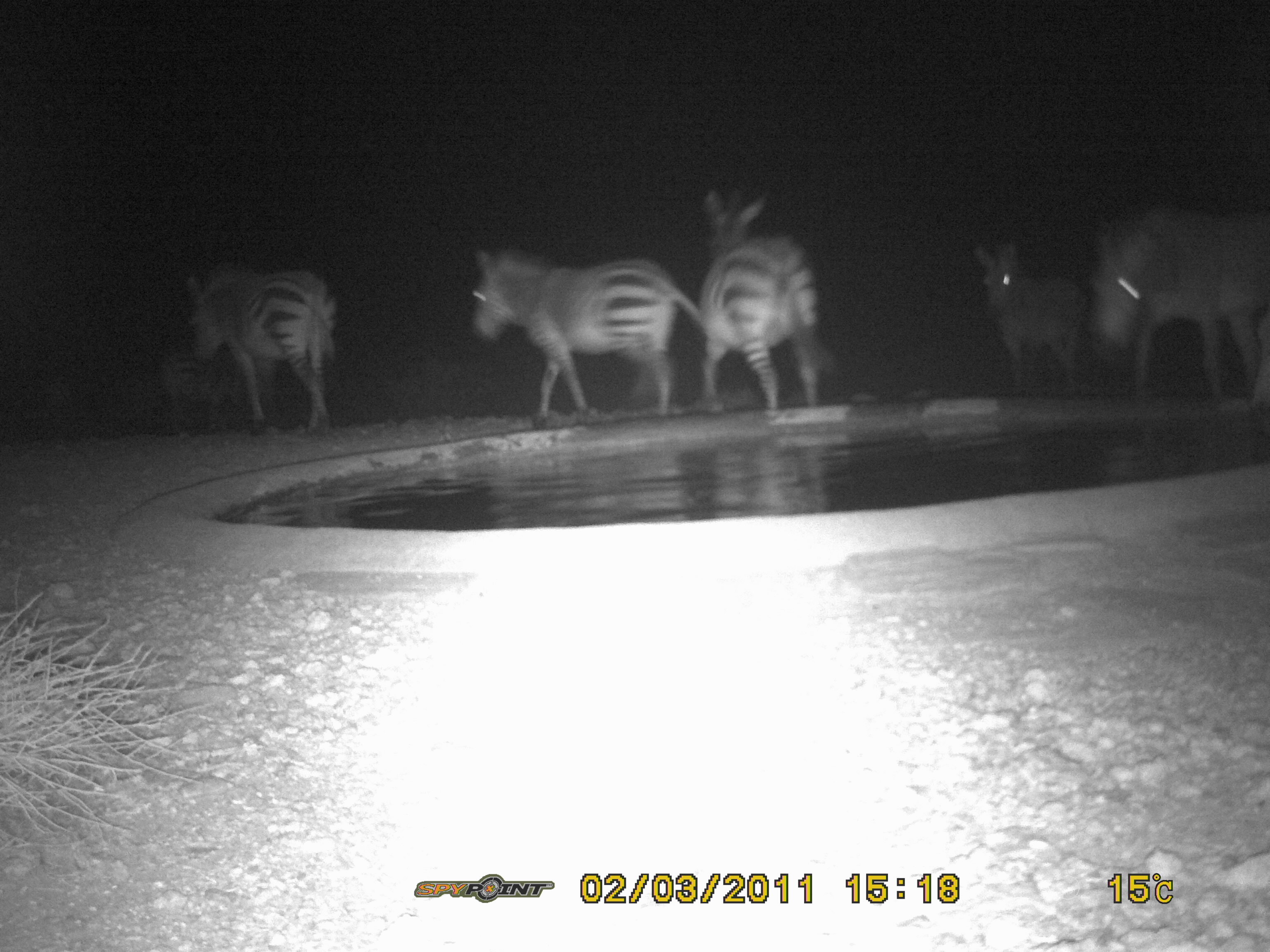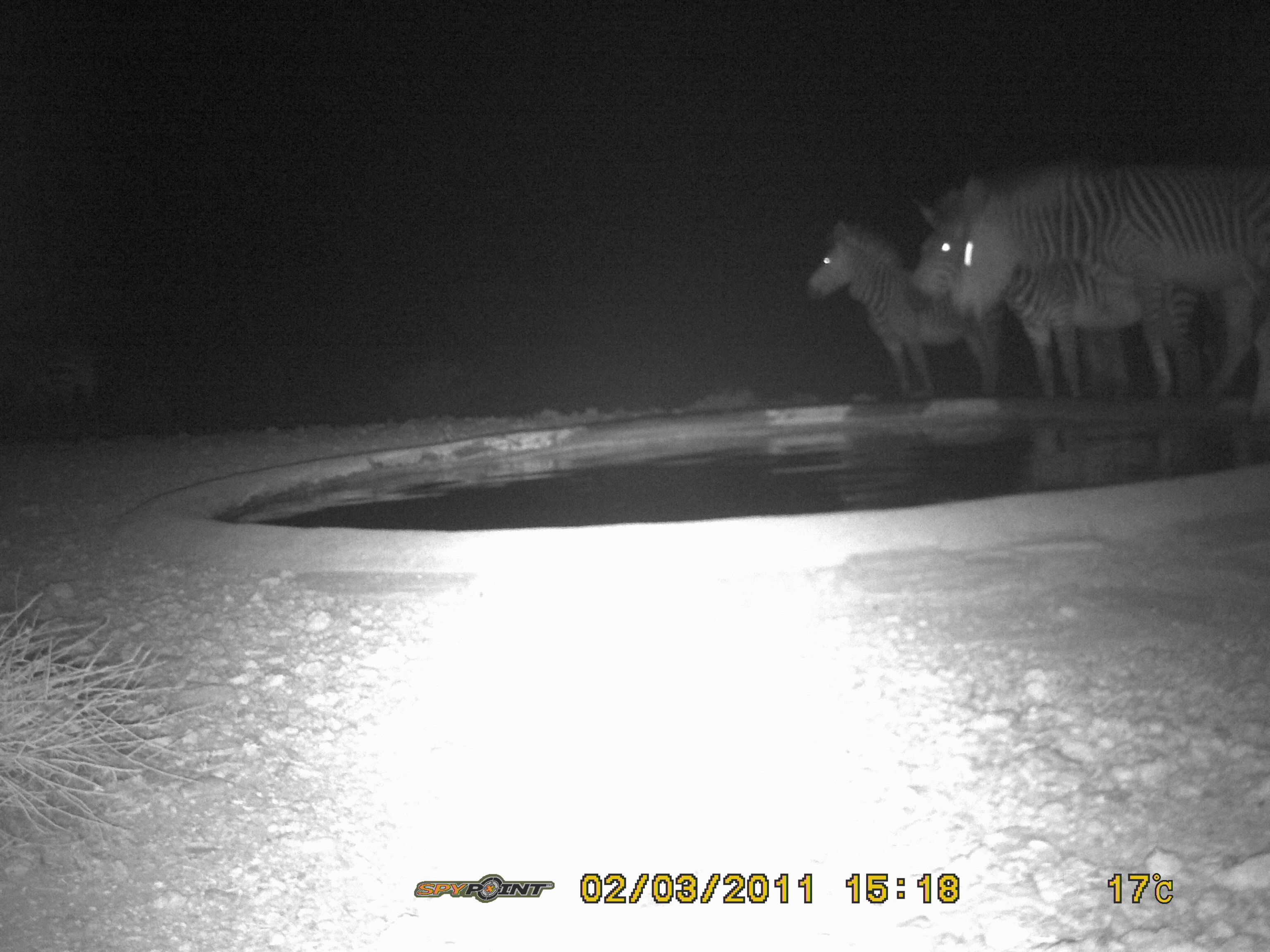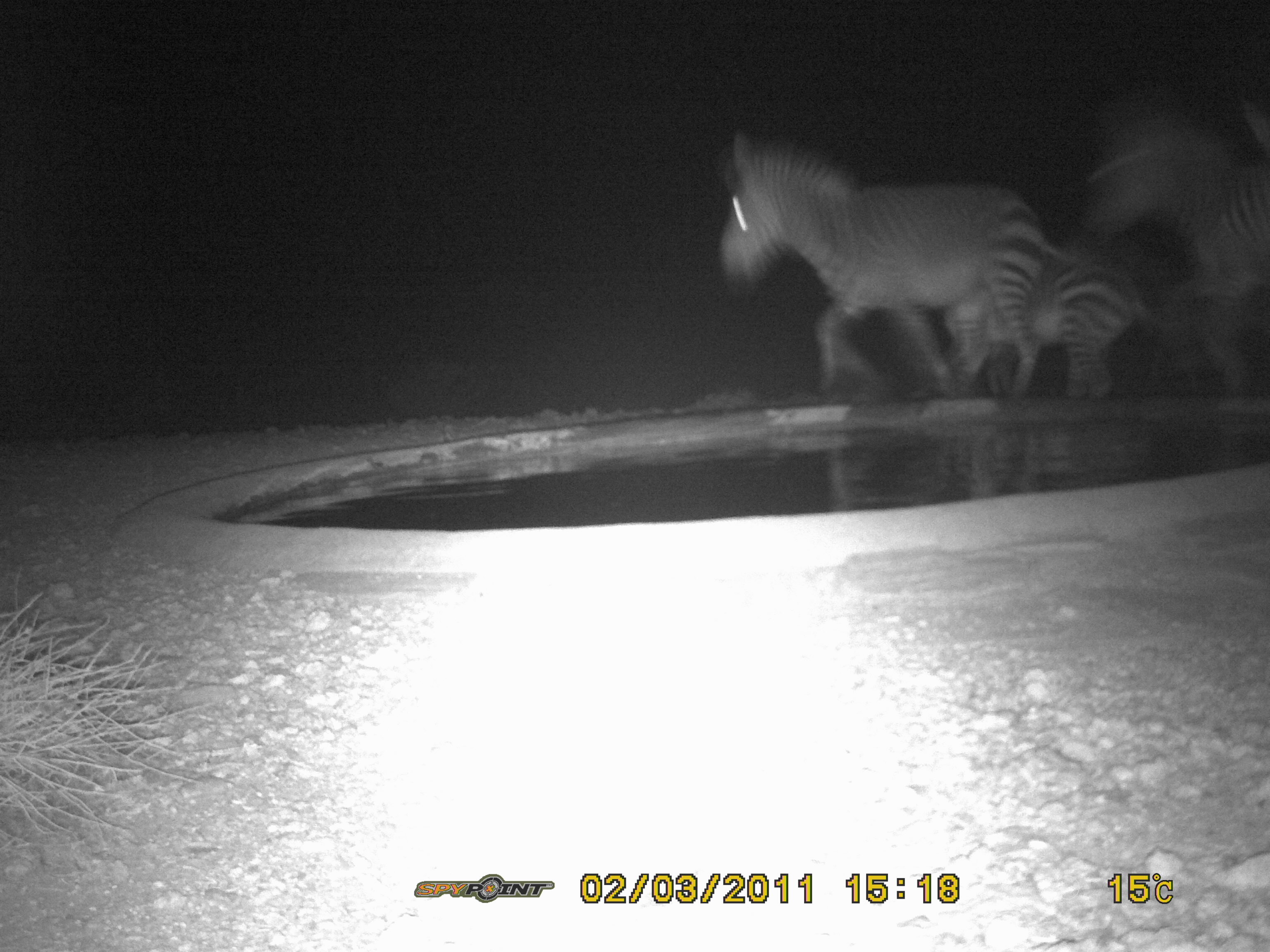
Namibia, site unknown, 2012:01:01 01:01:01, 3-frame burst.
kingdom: Animalia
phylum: Chordata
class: Mammalia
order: Perissodactyla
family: Equidae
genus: Equus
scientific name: Equus zebra hartmannae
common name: hartmann's mountain zebra